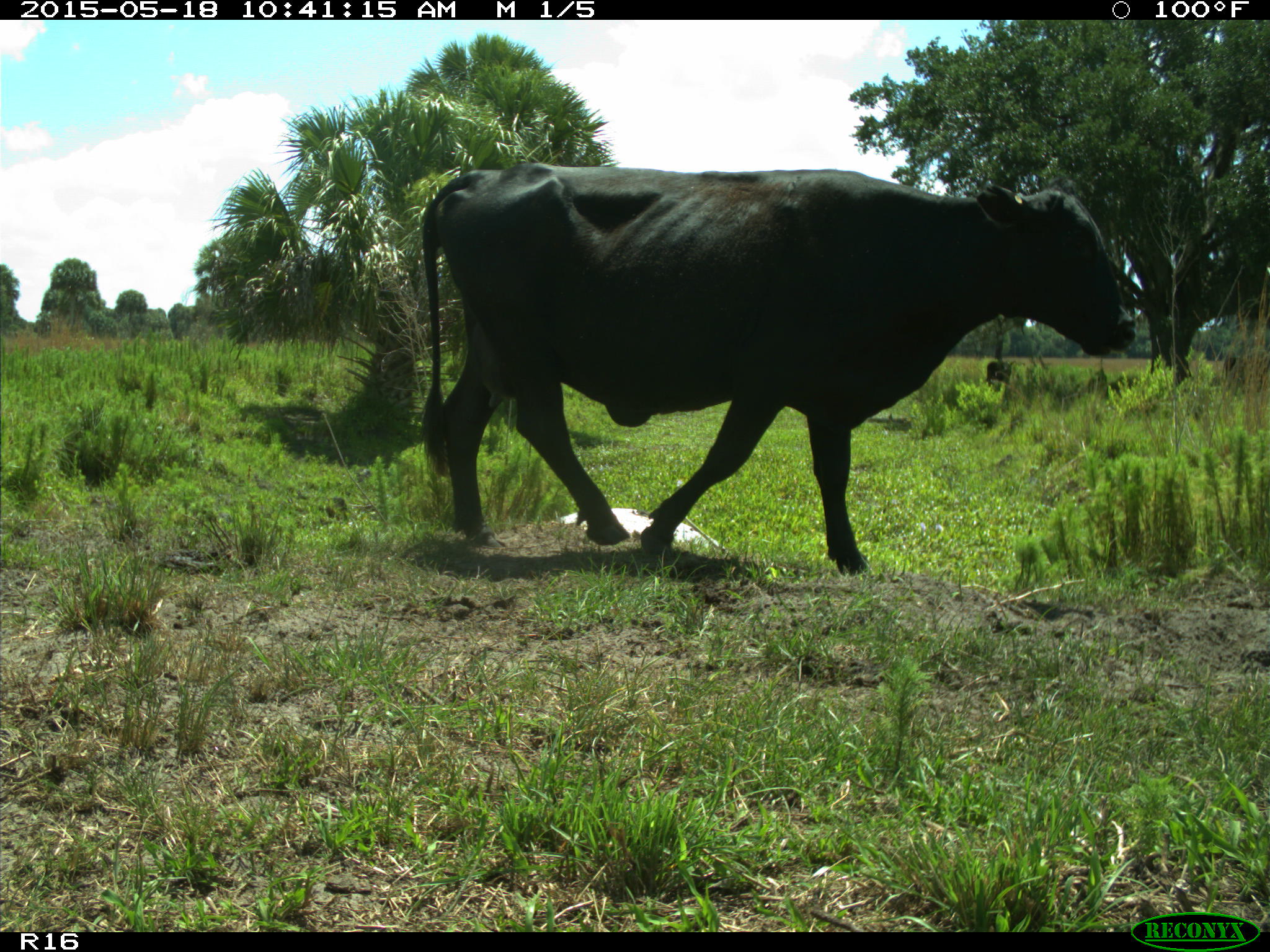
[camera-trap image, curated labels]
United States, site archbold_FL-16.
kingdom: Animalia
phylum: Chordata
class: Mammalia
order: Artiodactyla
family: Bovidae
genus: Bos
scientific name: Bos taurus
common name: domestic cow